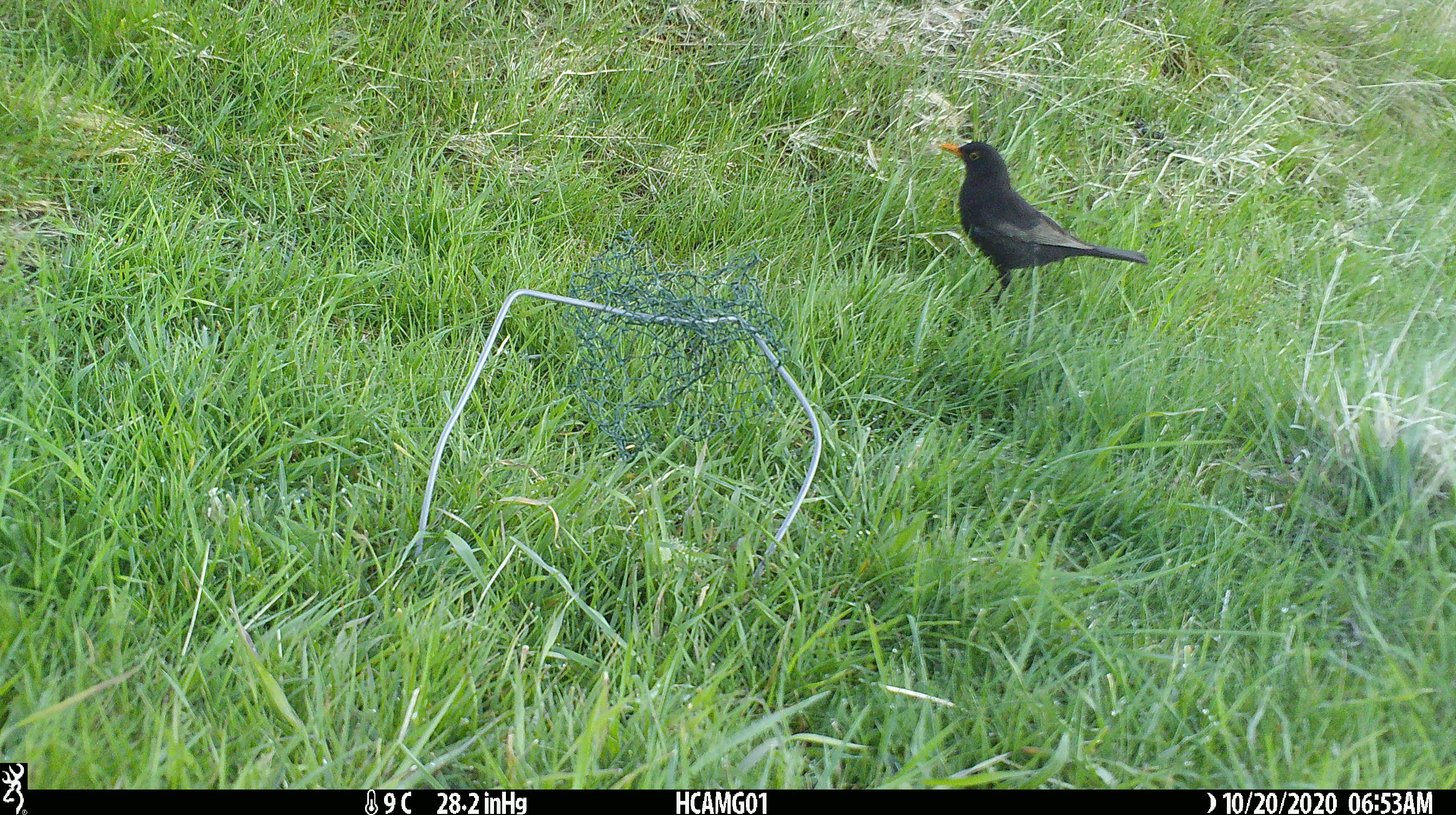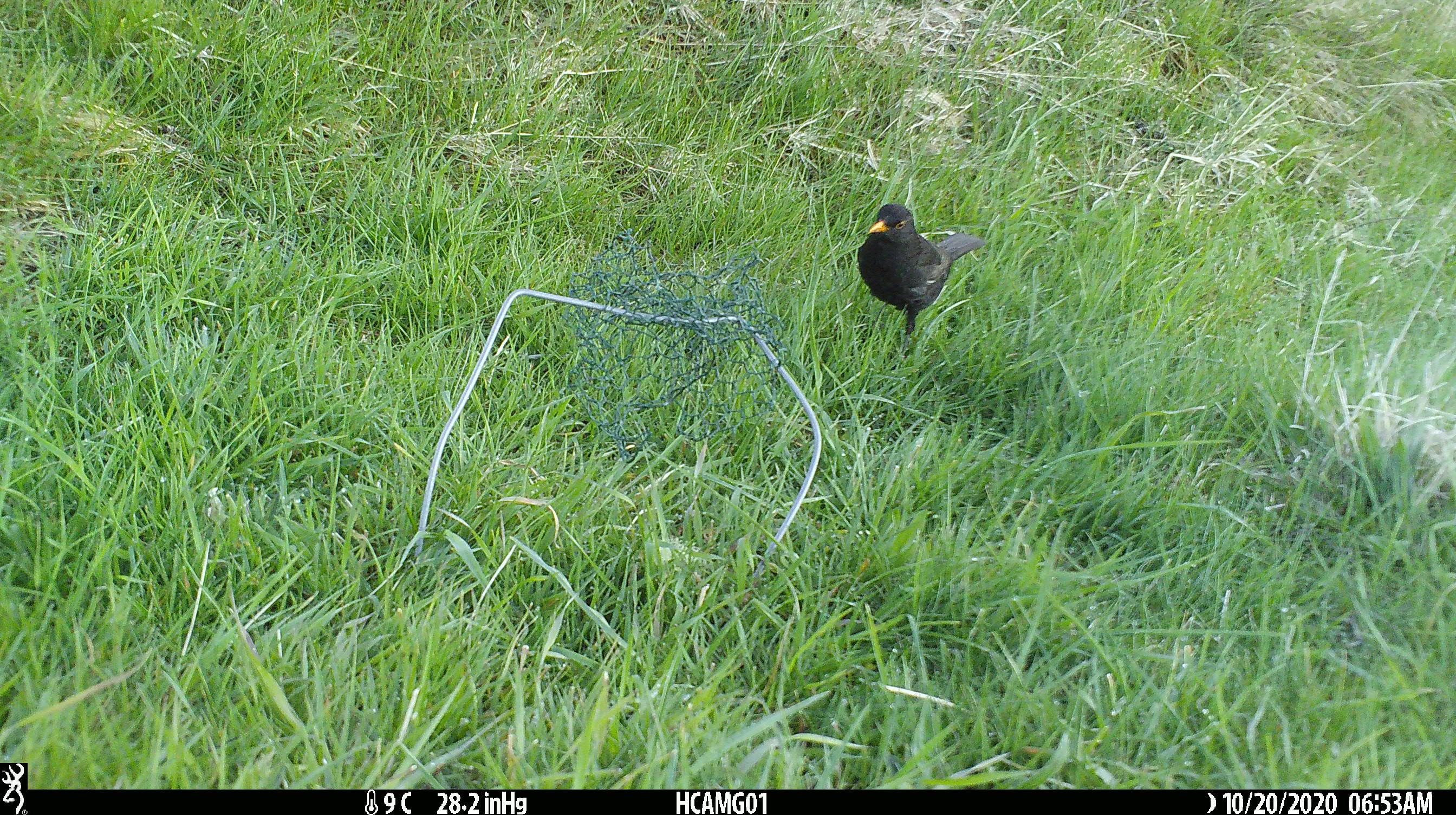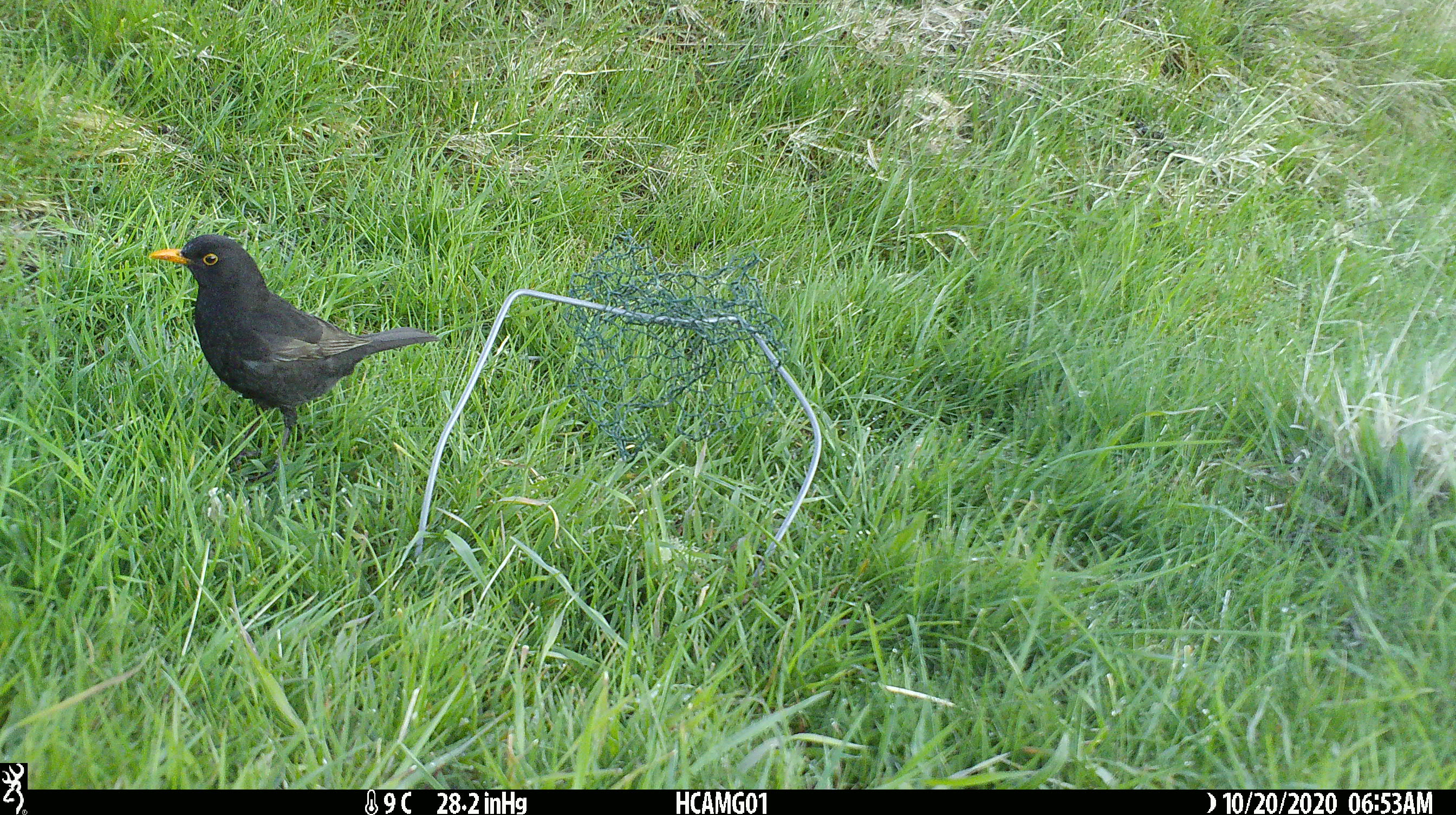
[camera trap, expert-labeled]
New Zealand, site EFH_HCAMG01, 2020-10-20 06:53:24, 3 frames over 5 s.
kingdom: Animalia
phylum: Chordata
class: Aves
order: Passeriformes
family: Turdidae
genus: Turdus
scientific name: Turdus merula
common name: eurasian blackbird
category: blackbird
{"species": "blackbird (eurasian blackbird) (Turdus merula)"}